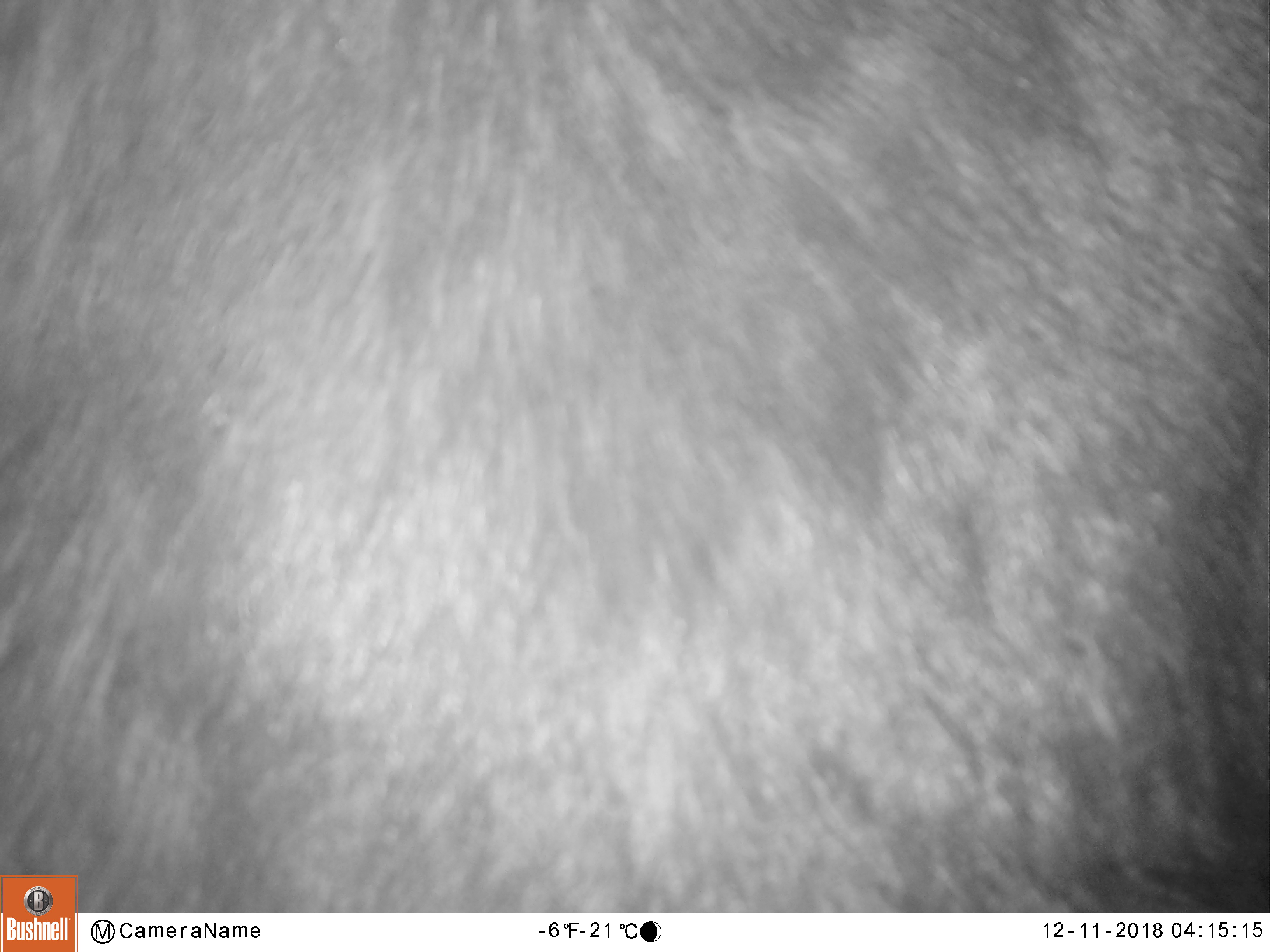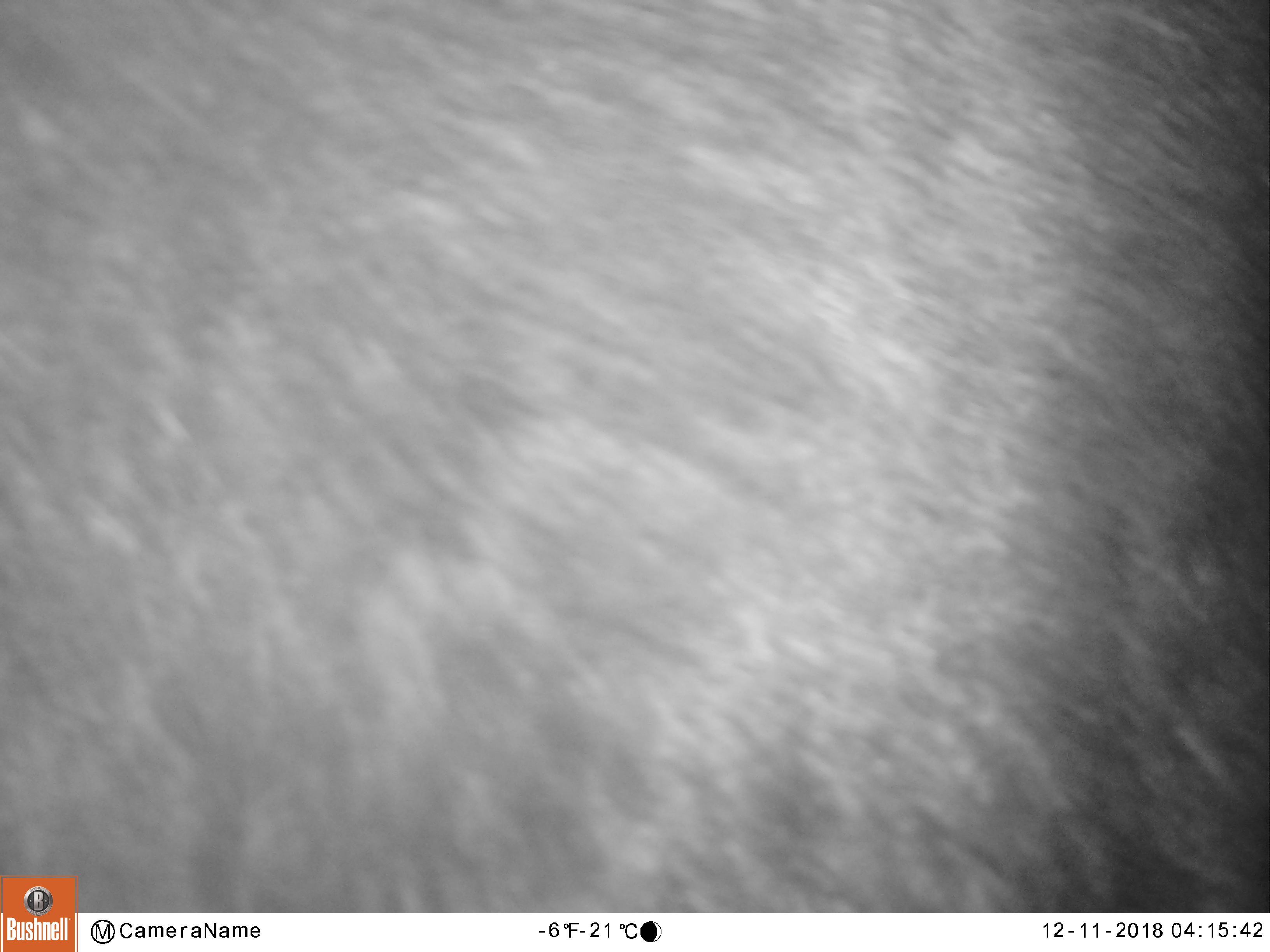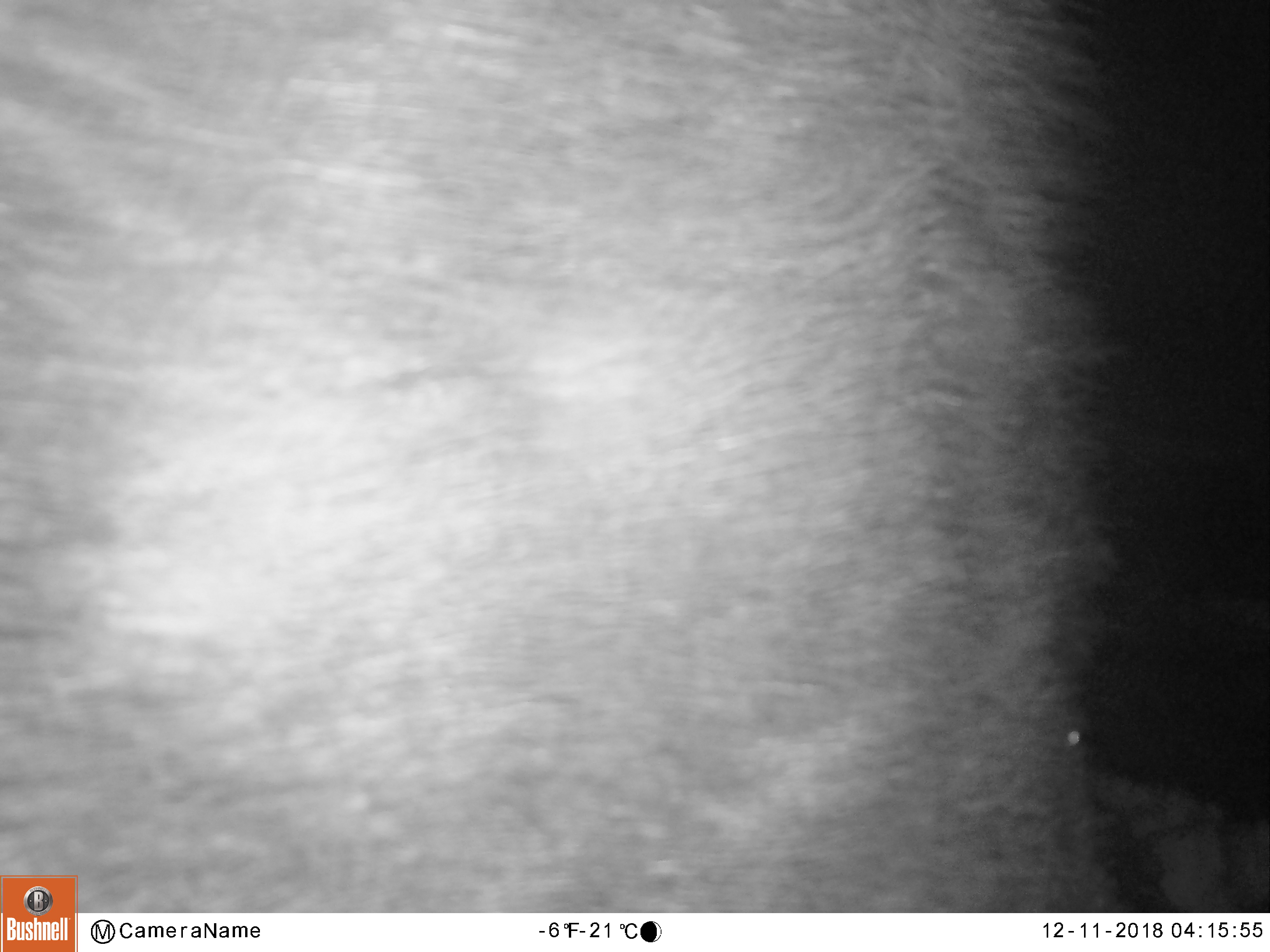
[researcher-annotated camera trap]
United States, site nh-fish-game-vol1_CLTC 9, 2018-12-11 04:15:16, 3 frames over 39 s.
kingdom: Animalia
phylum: Chordata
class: Mammalia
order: Artiodactyla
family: Cervidae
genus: Alces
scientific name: Alces alces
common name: moose